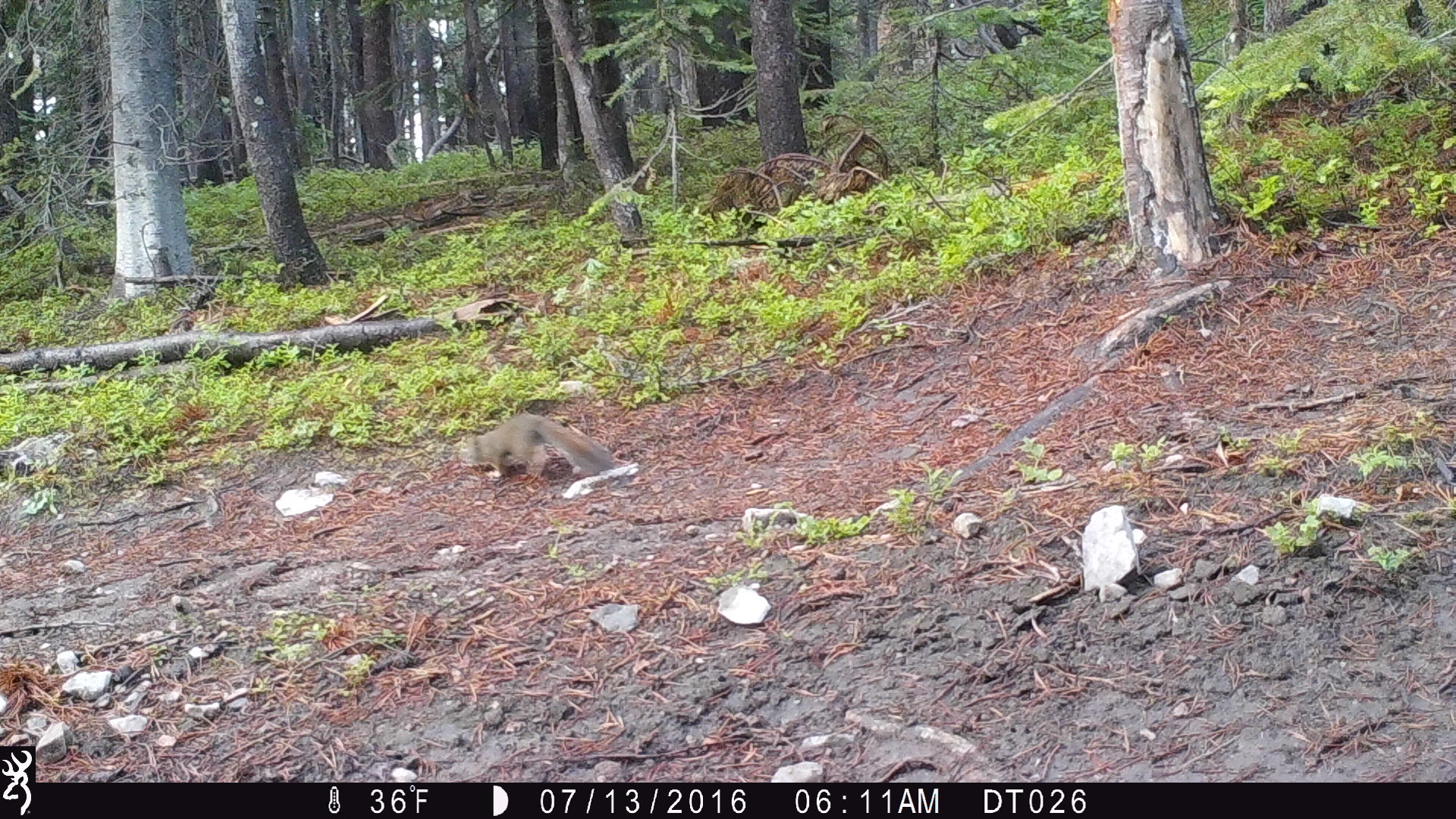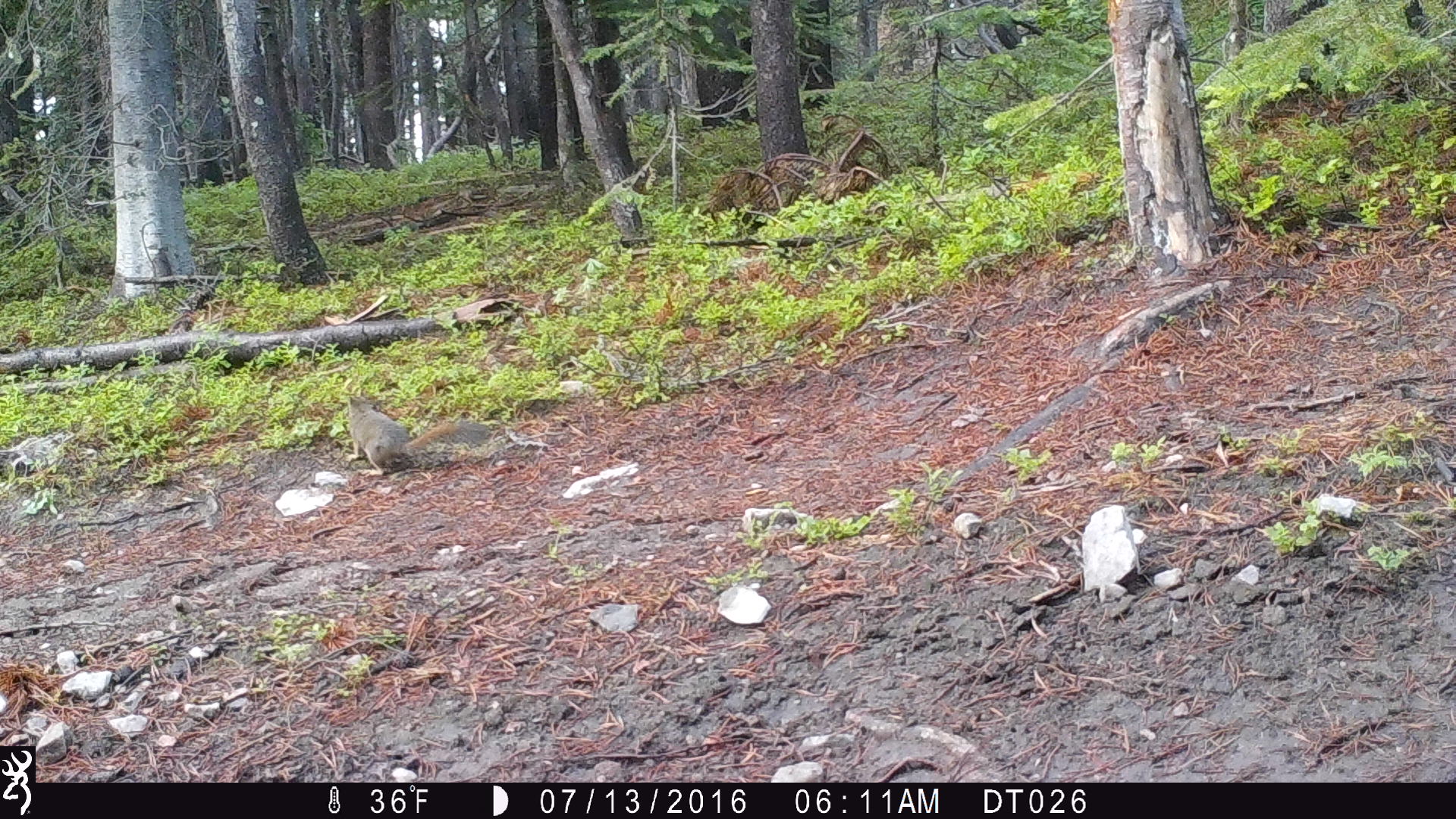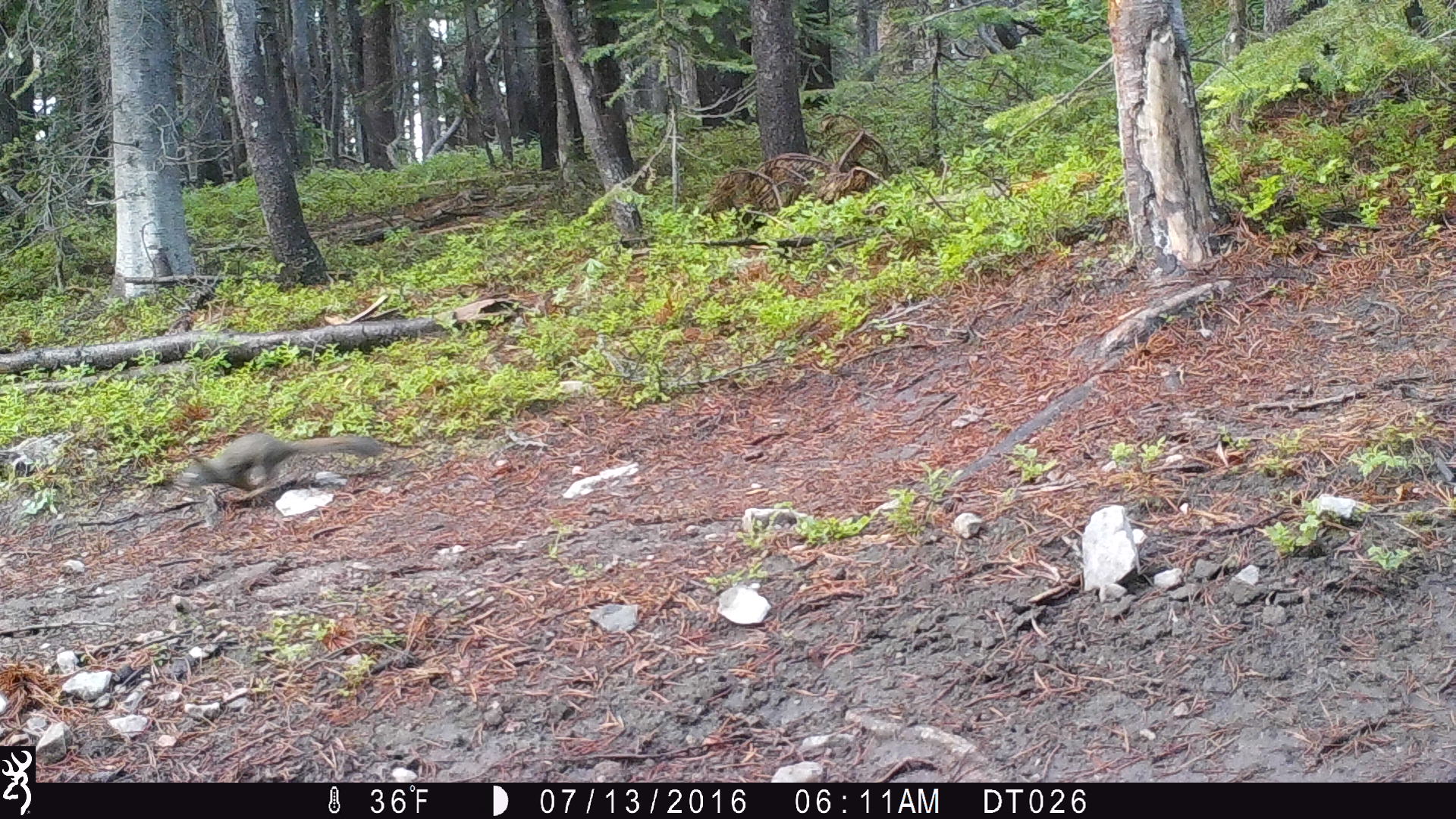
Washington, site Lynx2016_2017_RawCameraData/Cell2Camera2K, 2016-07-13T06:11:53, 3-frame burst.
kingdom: Animalia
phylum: Chordata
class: Mammalia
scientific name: Mammalia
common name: small mammal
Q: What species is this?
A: Small mammal (Mammalia).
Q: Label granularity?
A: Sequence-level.